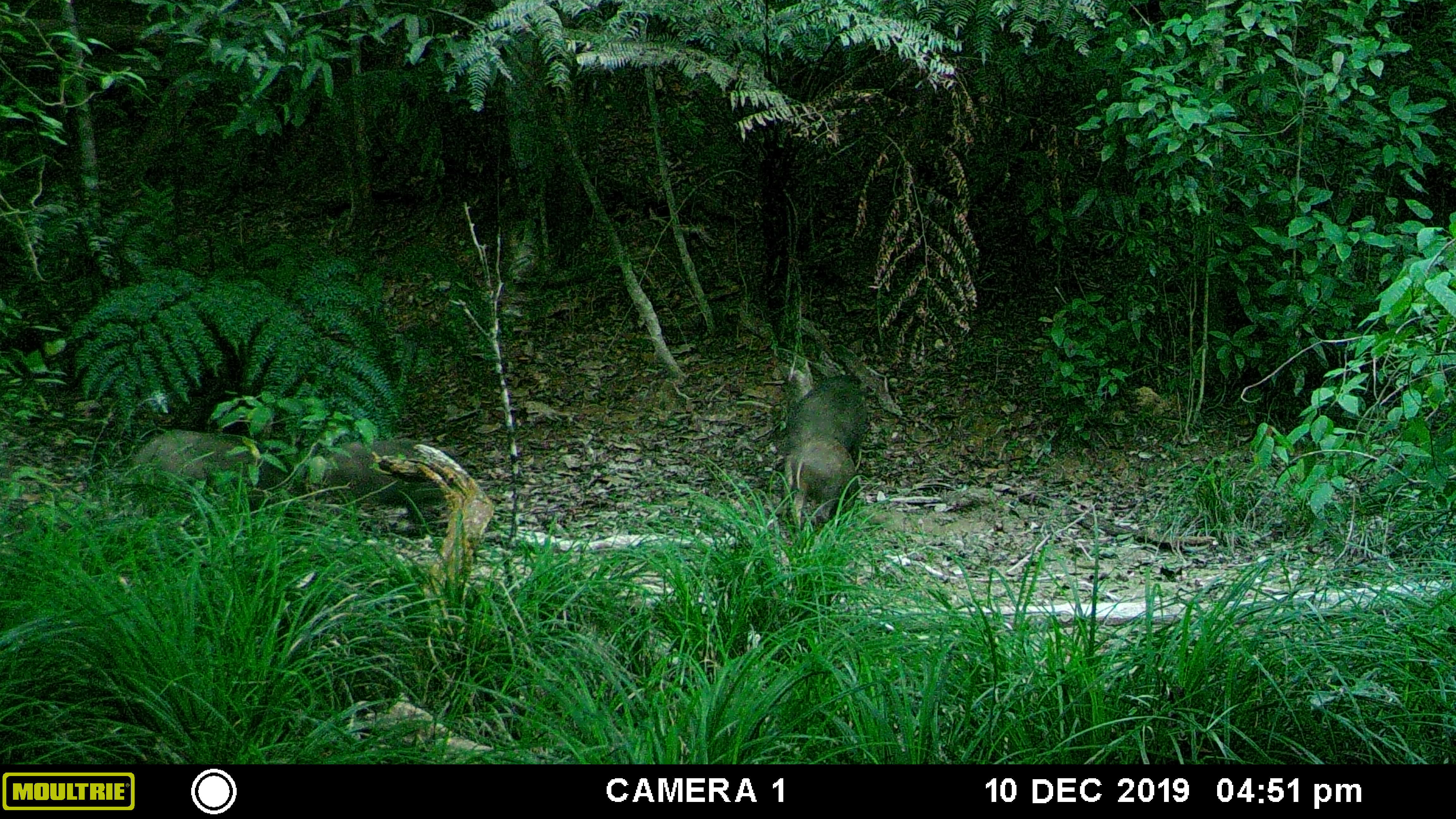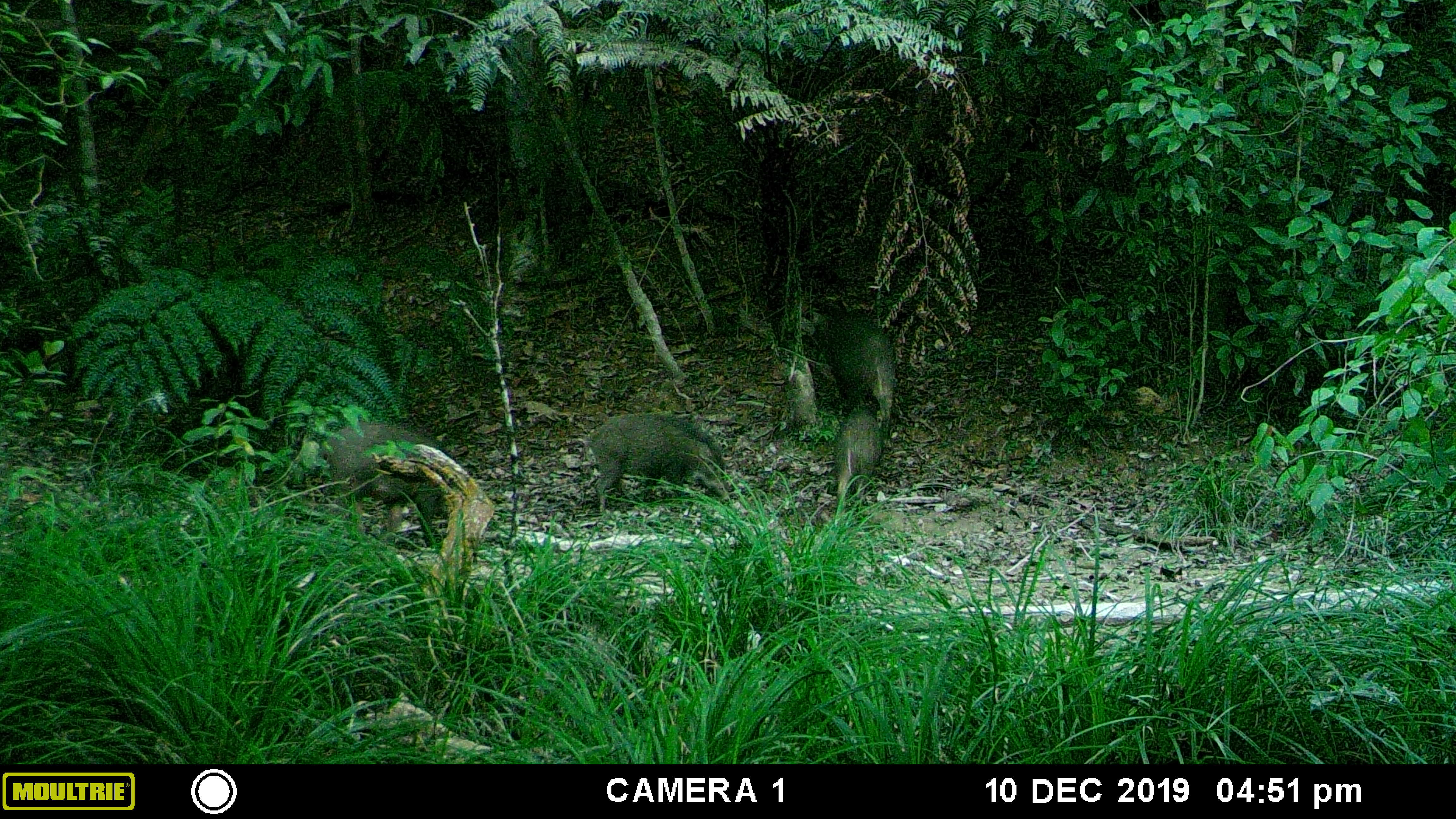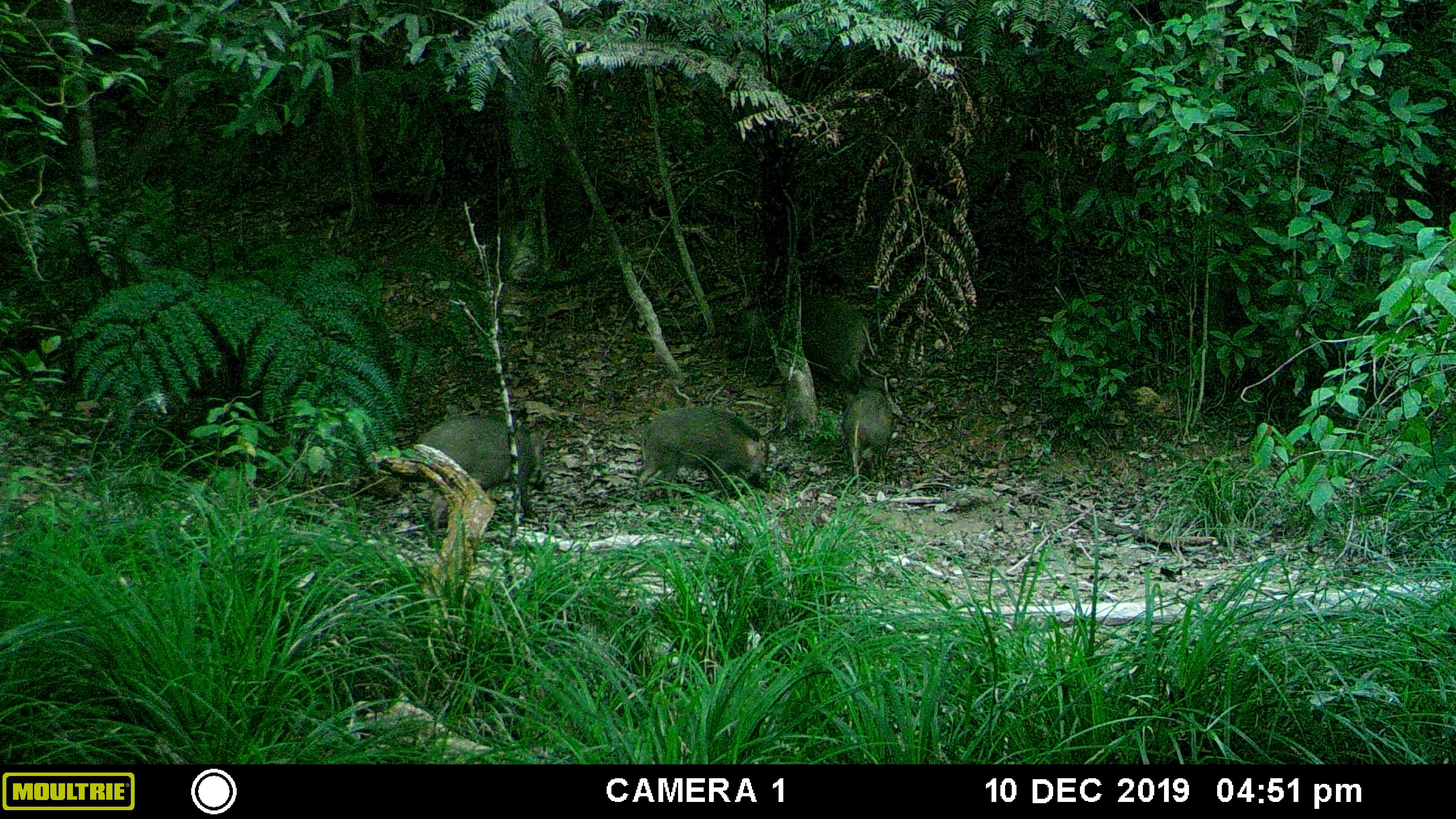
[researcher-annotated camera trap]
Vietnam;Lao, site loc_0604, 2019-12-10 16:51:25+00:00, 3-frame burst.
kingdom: Animalia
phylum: Chordata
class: Mammalia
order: Artiodactyla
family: Suidae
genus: Sus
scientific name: Sus scrofa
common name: eurasian wild pig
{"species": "eurasian wild pig (Sus scrofa)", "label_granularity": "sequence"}